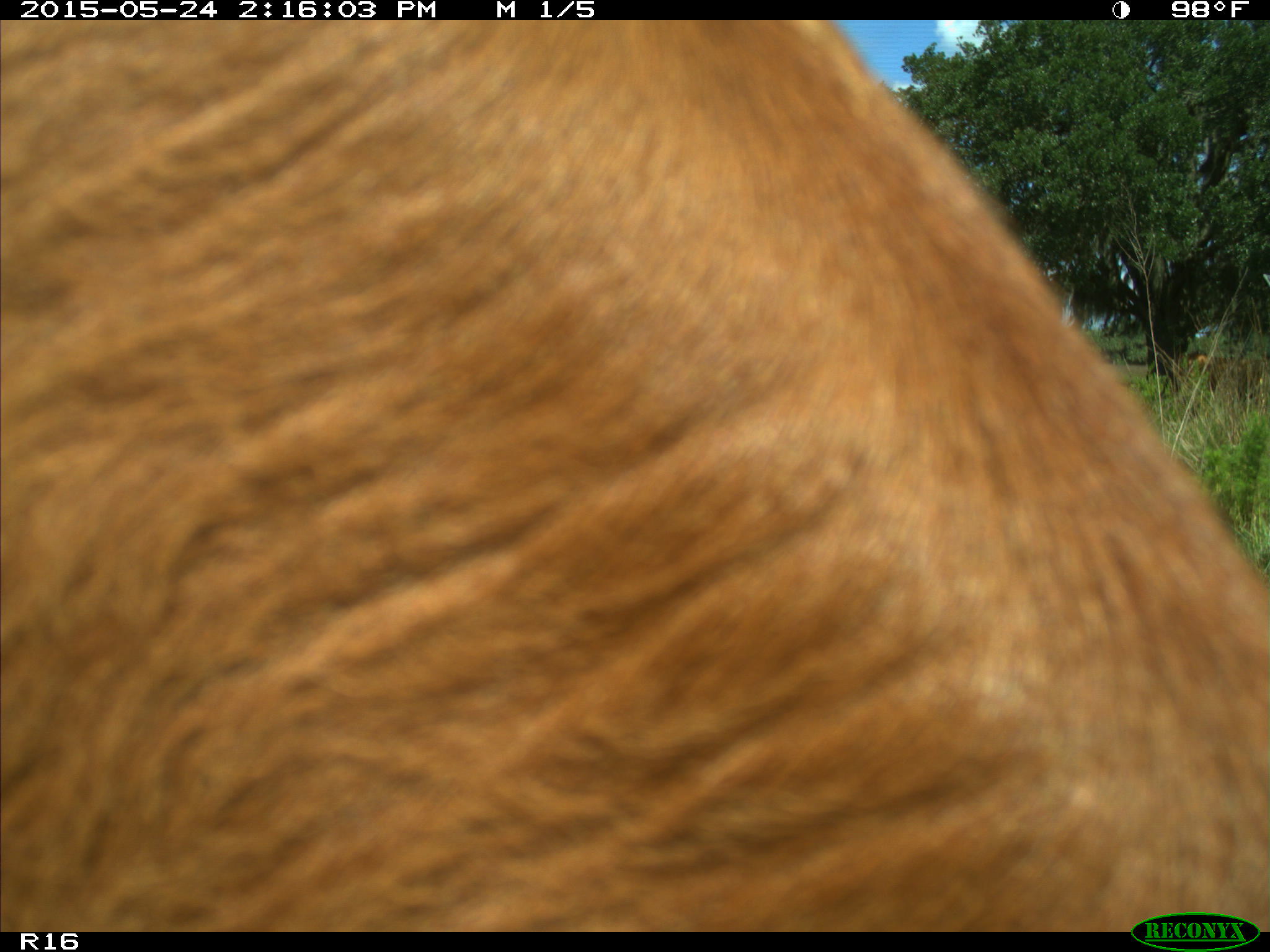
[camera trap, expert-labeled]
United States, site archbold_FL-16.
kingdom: Animalia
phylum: Chordata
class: Mammalia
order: Artiodactyla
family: Bovidae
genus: Bos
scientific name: Bos taurus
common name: domestic cow